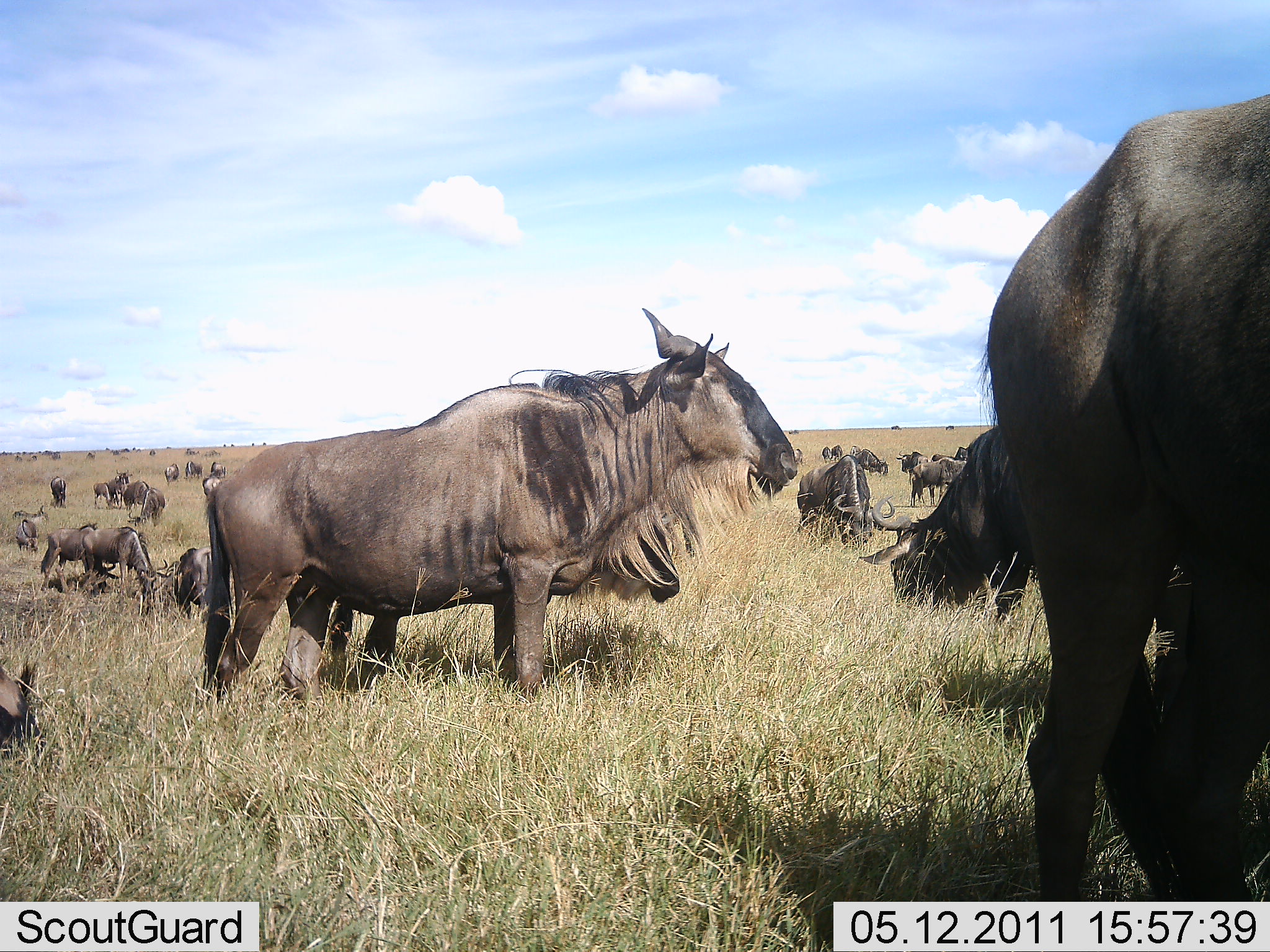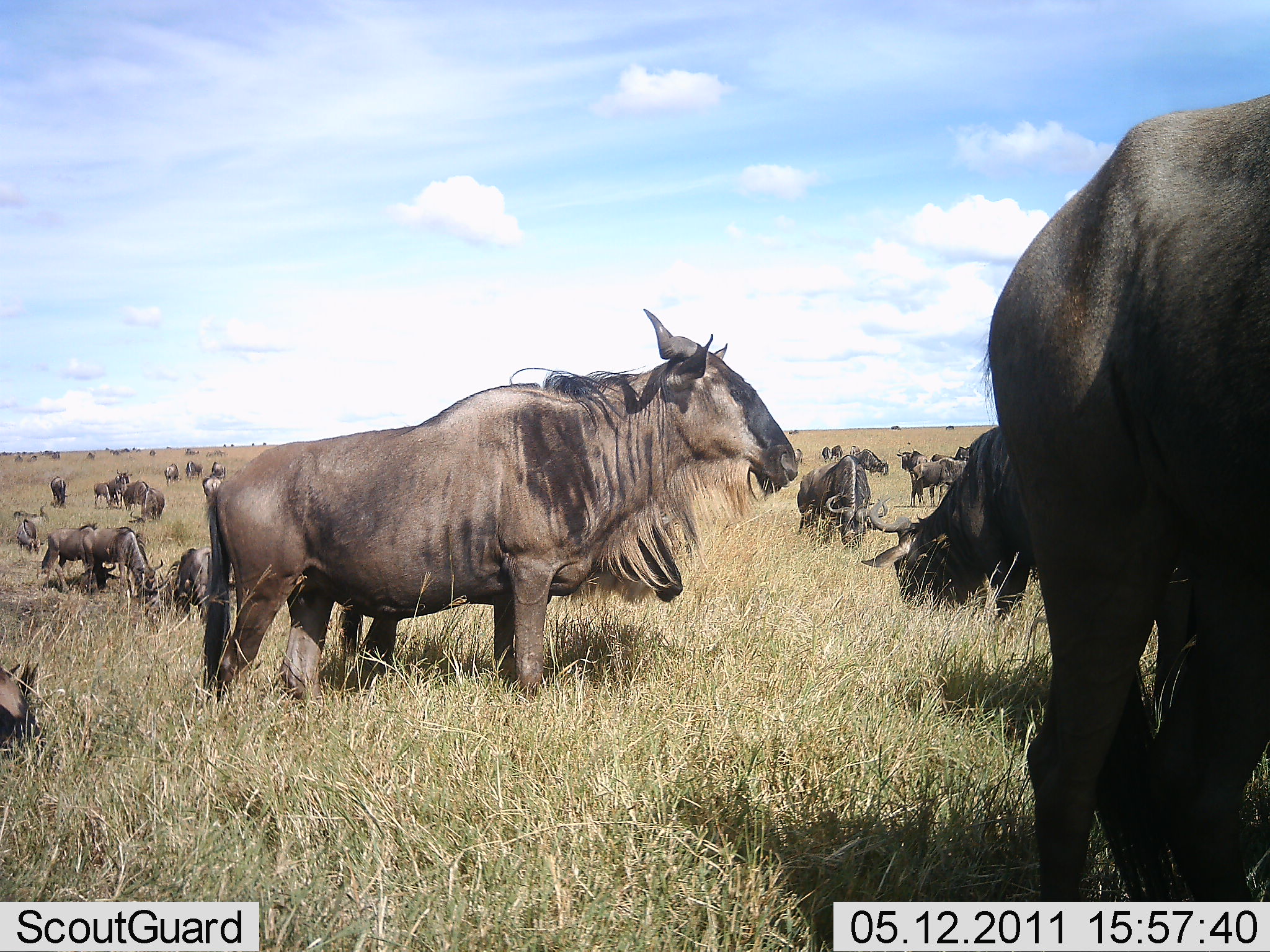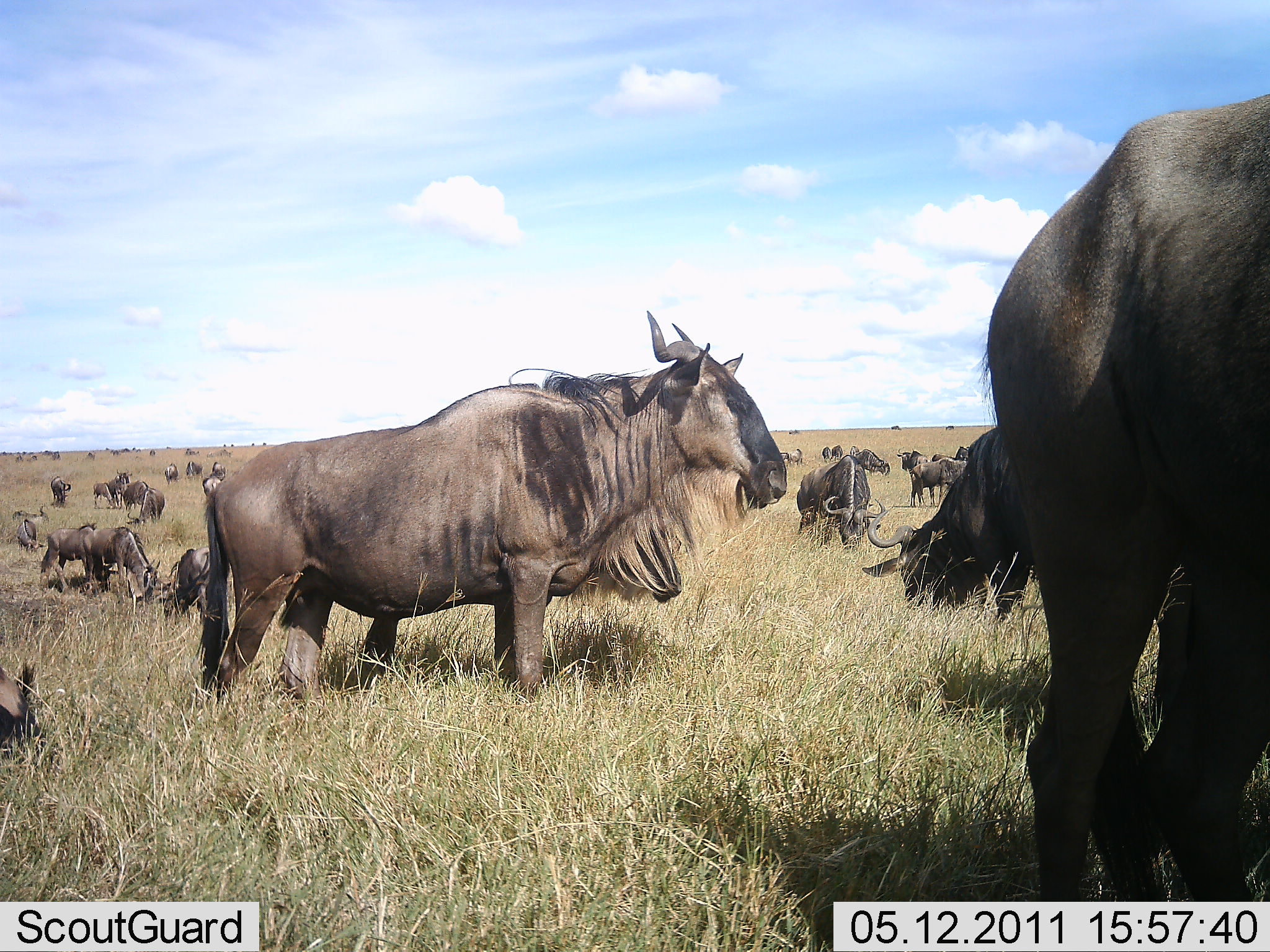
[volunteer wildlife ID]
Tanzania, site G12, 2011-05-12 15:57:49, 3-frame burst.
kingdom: Animalia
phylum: Chordata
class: Mammalia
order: Artiodactyla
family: Bovidae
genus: Connochaetes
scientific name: Connochaetes taurinus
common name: blue wildebeest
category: wildebeest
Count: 11-50.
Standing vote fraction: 85%.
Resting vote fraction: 23%.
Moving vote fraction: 8%.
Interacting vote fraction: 0%.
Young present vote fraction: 0%.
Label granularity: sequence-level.